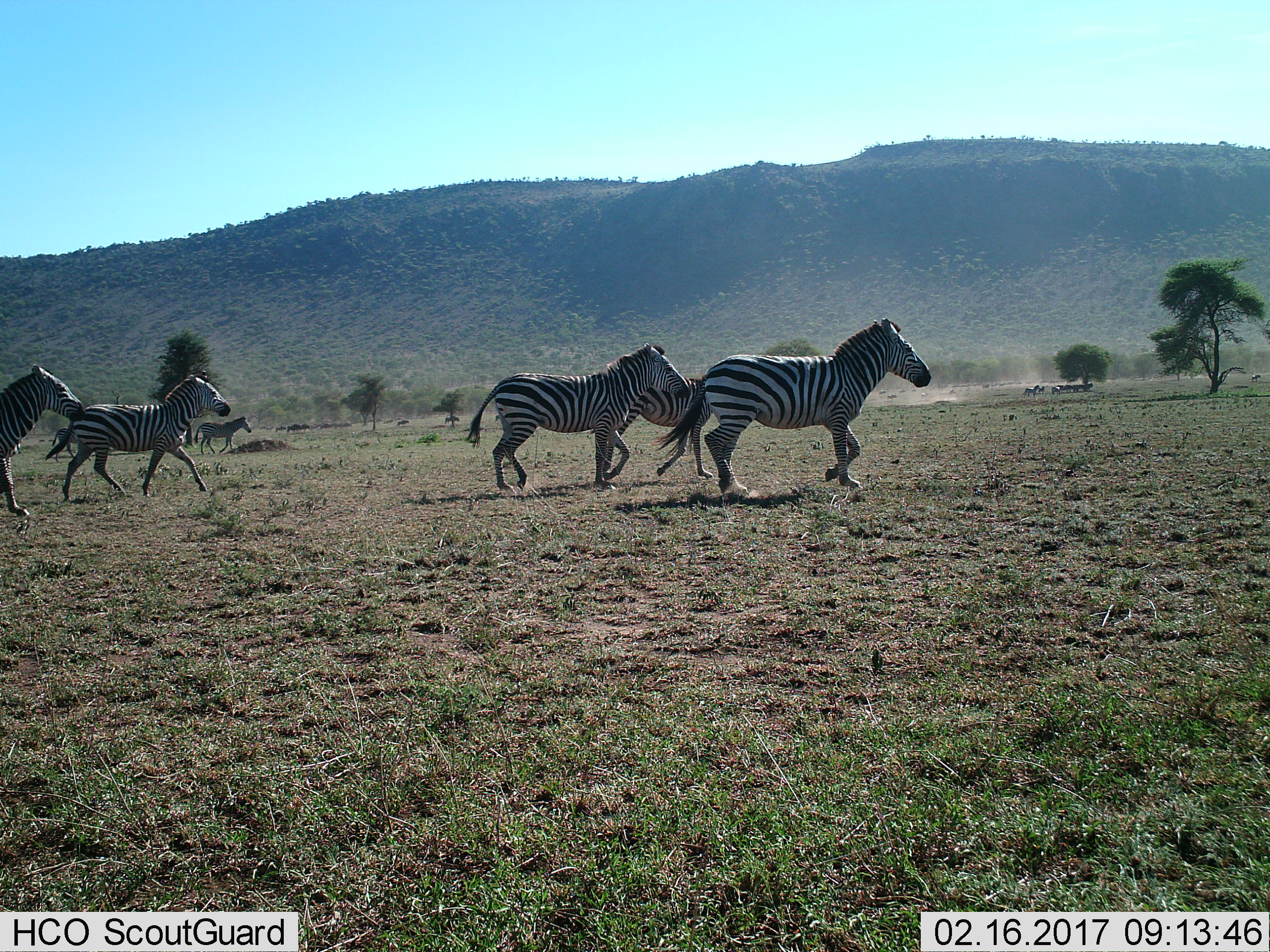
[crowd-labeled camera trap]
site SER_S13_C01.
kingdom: Animalia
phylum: Chordata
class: Mammalia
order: Perissodactyla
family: Equidae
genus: Equus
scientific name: Equus quagga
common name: plains zebra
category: zebraplains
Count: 5.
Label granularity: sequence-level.